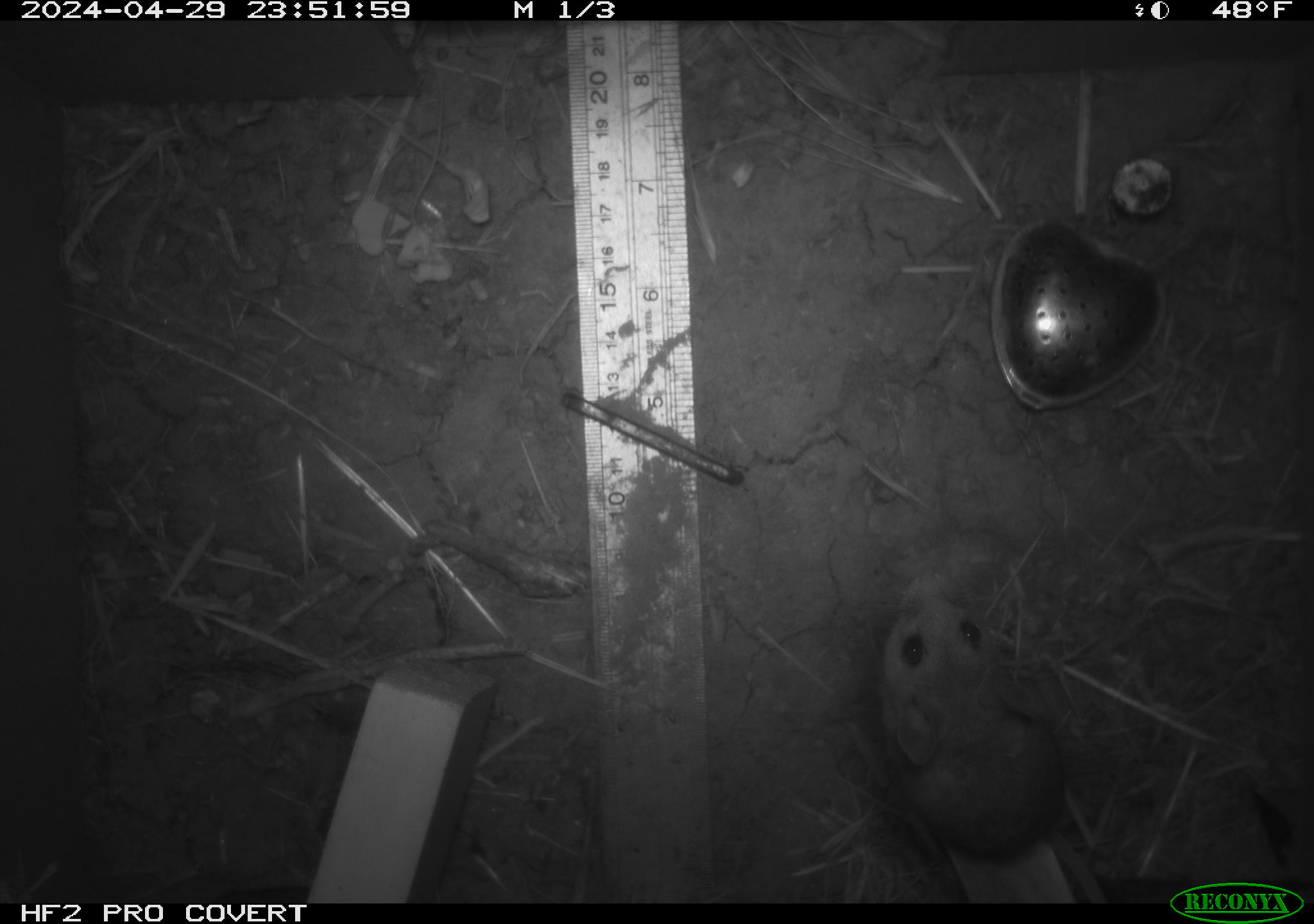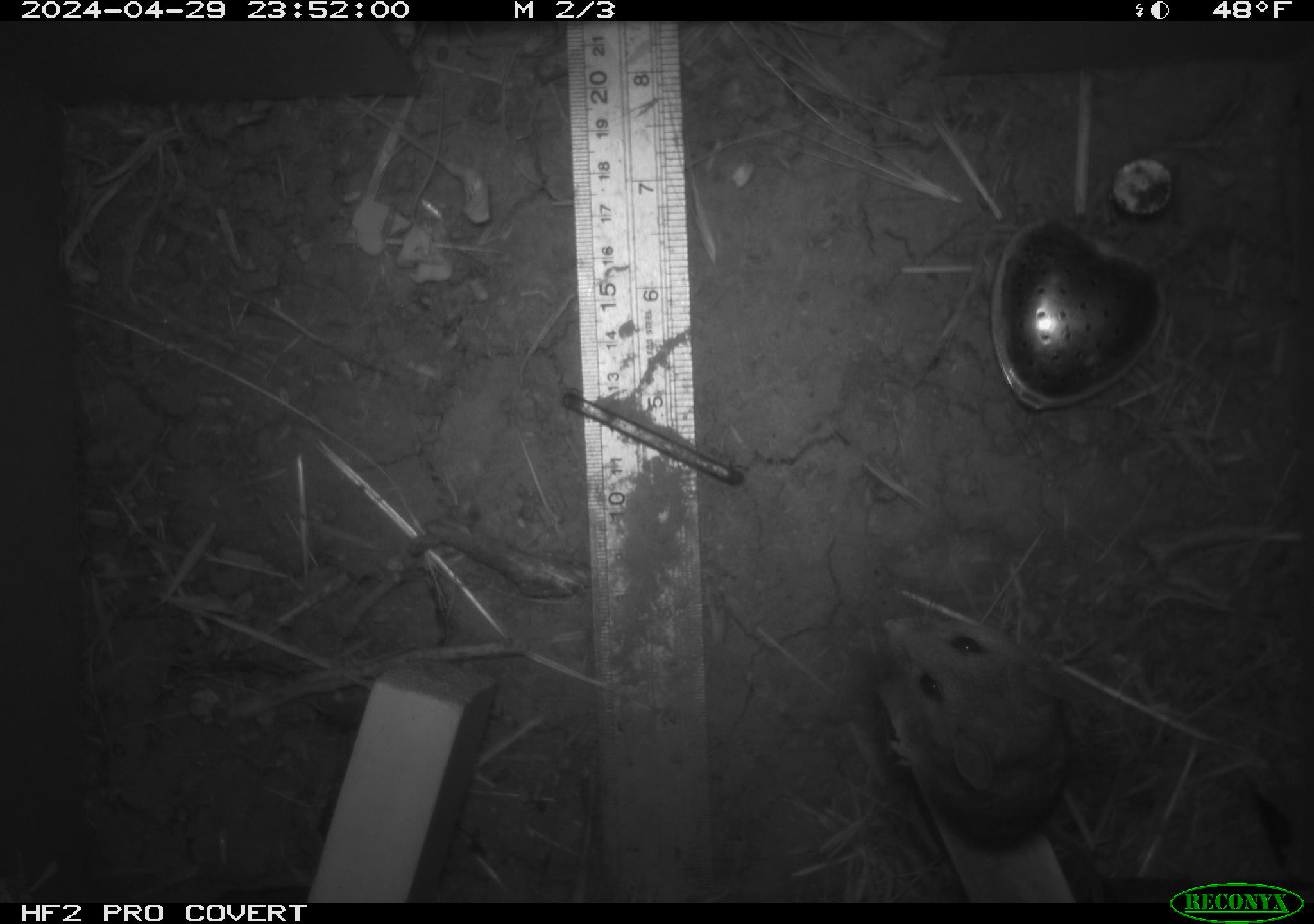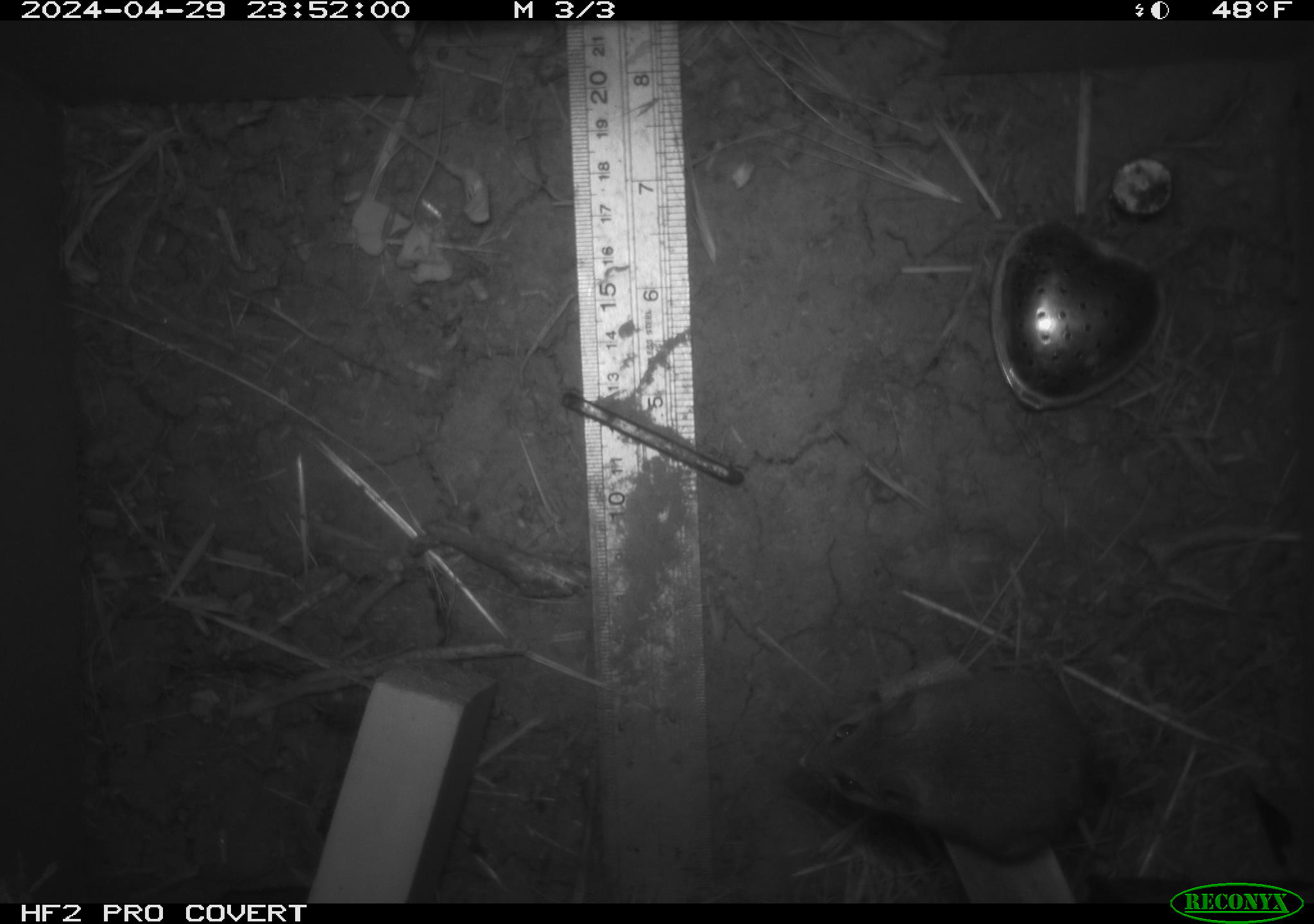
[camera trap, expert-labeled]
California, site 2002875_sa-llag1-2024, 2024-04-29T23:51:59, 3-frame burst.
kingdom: Animalia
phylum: Chordata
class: Mammalia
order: Rodentia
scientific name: Rodentia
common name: mouse species